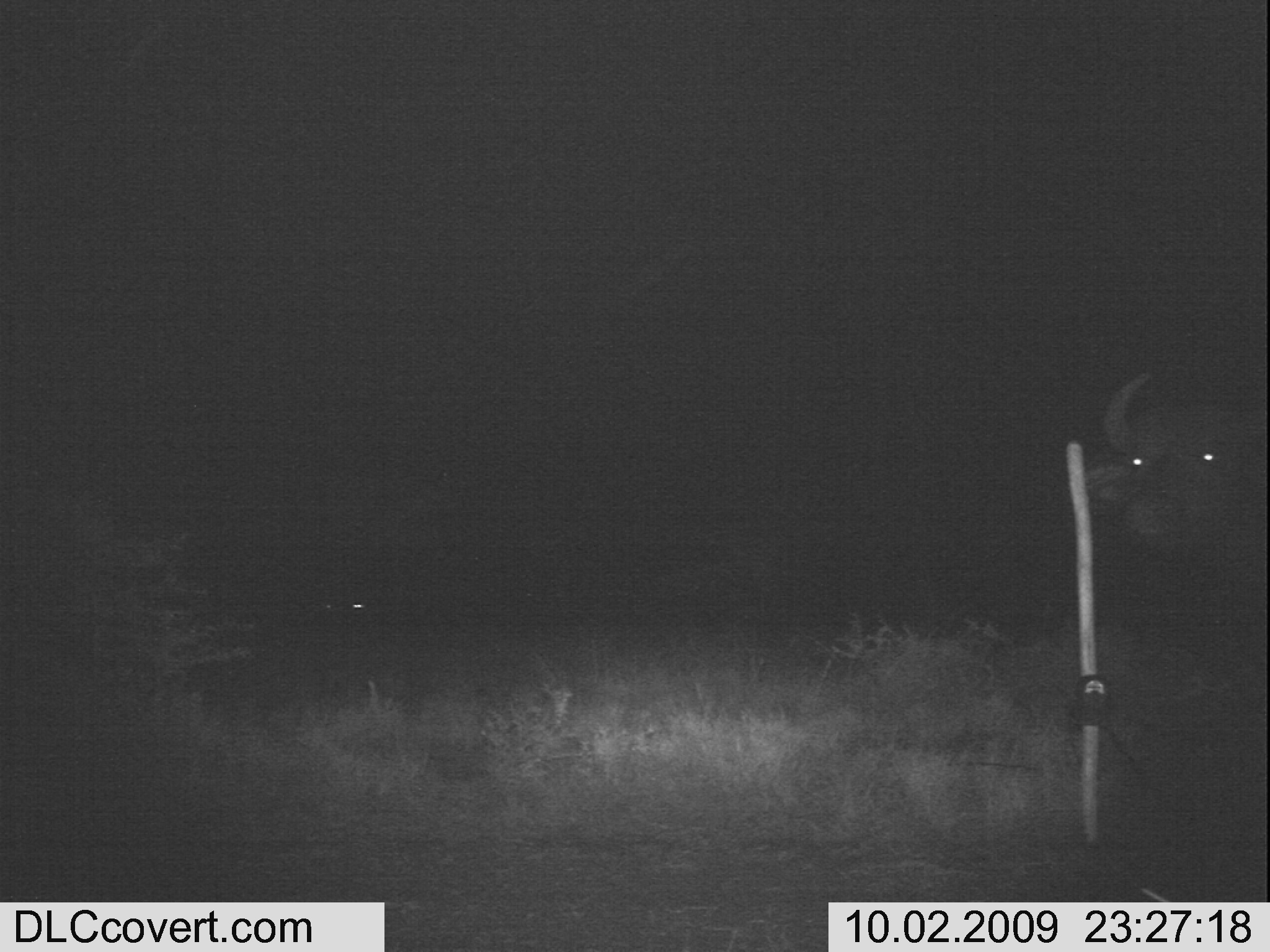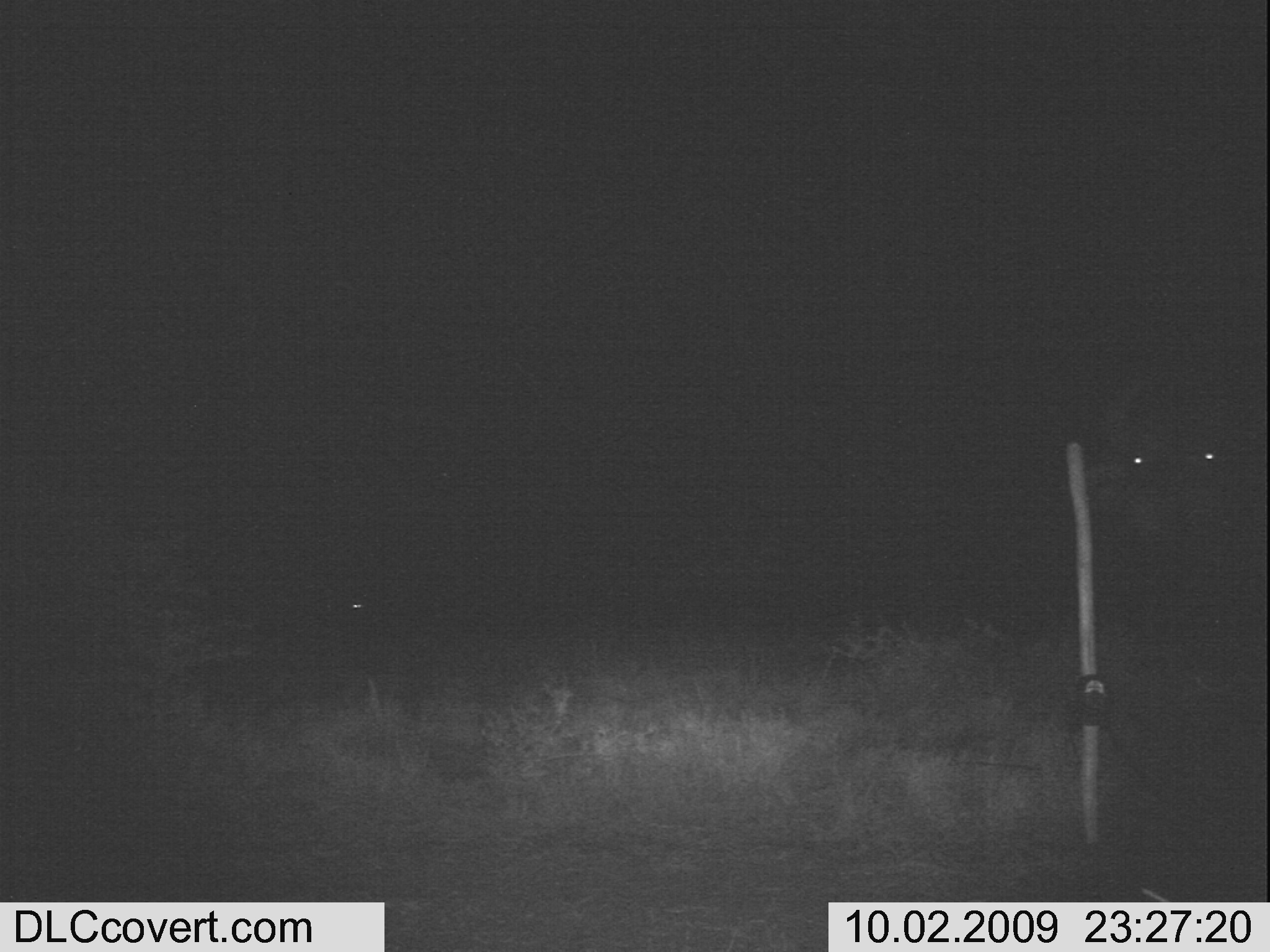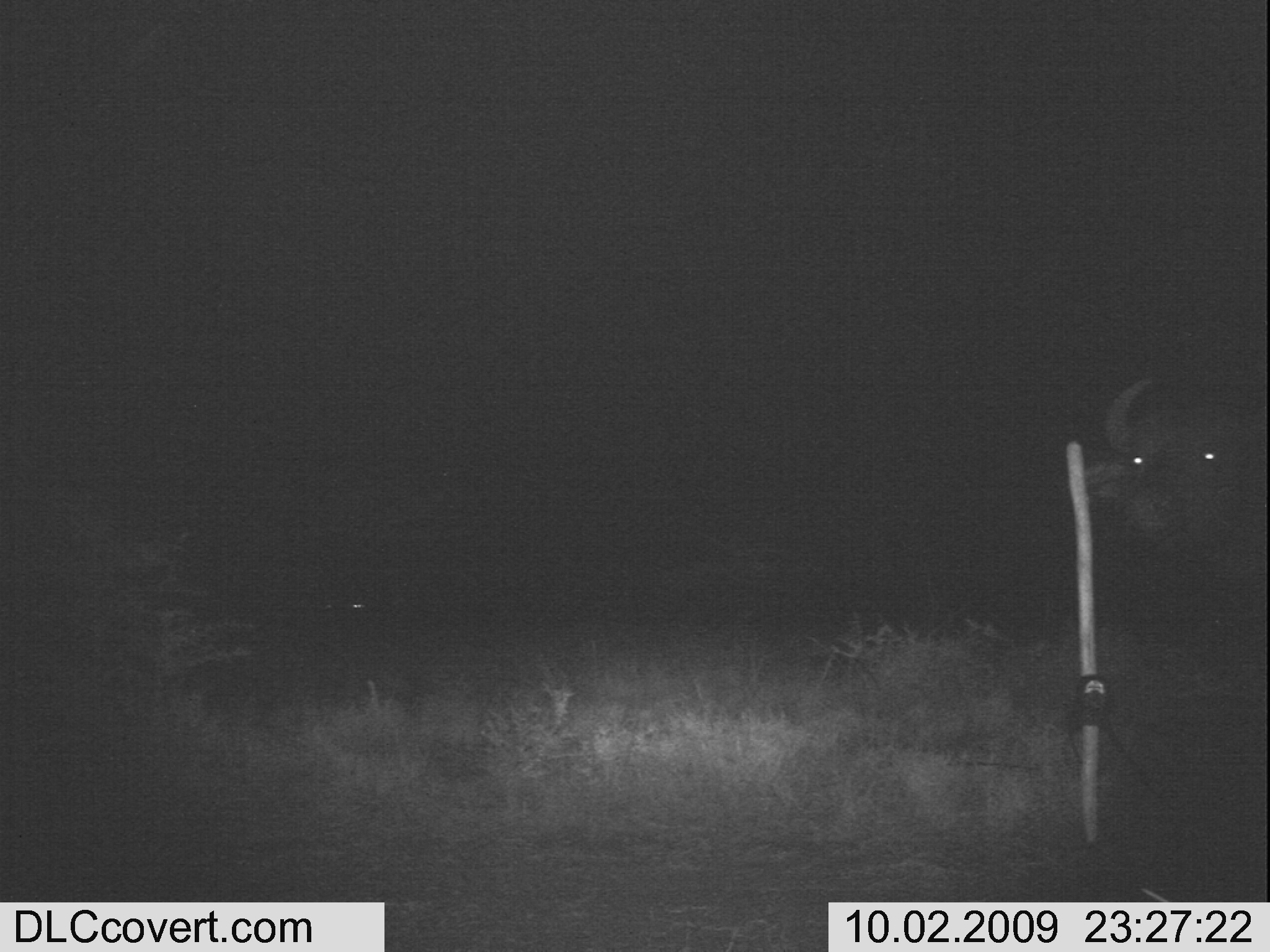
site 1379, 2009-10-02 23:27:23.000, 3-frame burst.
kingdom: Animalia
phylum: Chordata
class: Mammalia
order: Artiodactyla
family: Bovidae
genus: Syncerus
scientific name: Syncerus caffer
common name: african buffalo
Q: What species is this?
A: Syncerus caffer (african buffalo).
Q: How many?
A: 1.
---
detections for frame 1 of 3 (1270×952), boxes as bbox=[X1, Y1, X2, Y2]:
syncerus caffer: bbox=[1085, 366, 1270, 593]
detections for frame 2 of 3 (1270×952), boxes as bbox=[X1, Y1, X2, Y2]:
syncerus caffer: bbox=[1085, 366, 1270, 593]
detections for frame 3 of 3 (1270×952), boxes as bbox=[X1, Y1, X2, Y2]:
syncerus caffer: bbox=[1085, 366, 1270, 593]